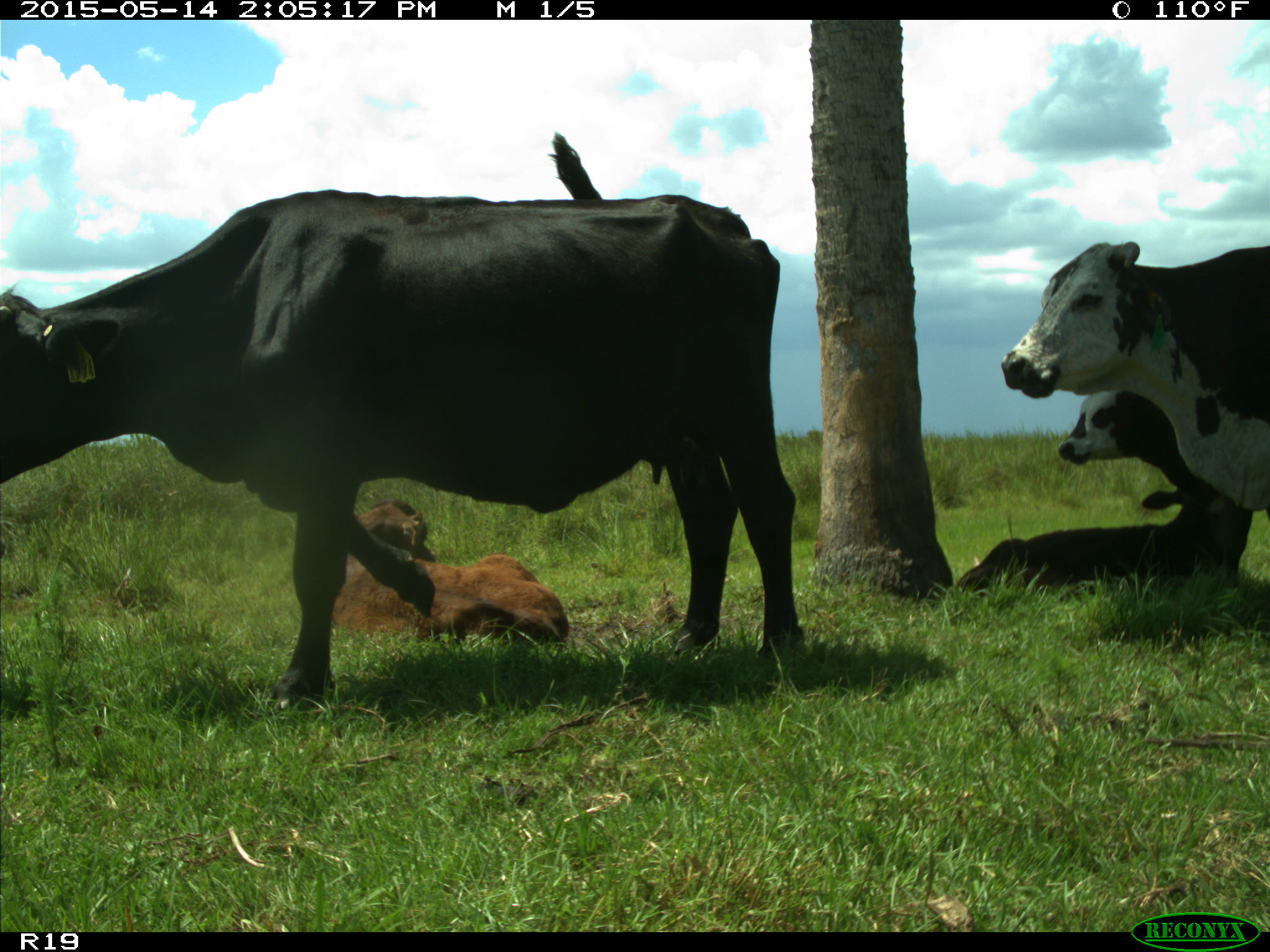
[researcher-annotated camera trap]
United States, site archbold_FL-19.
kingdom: Animalia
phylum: Chordata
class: Mammalia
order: Artiodactyla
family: Bovidae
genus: Bos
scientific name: Bos taurus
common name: domestic cow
Bos taurus (domestic cow).